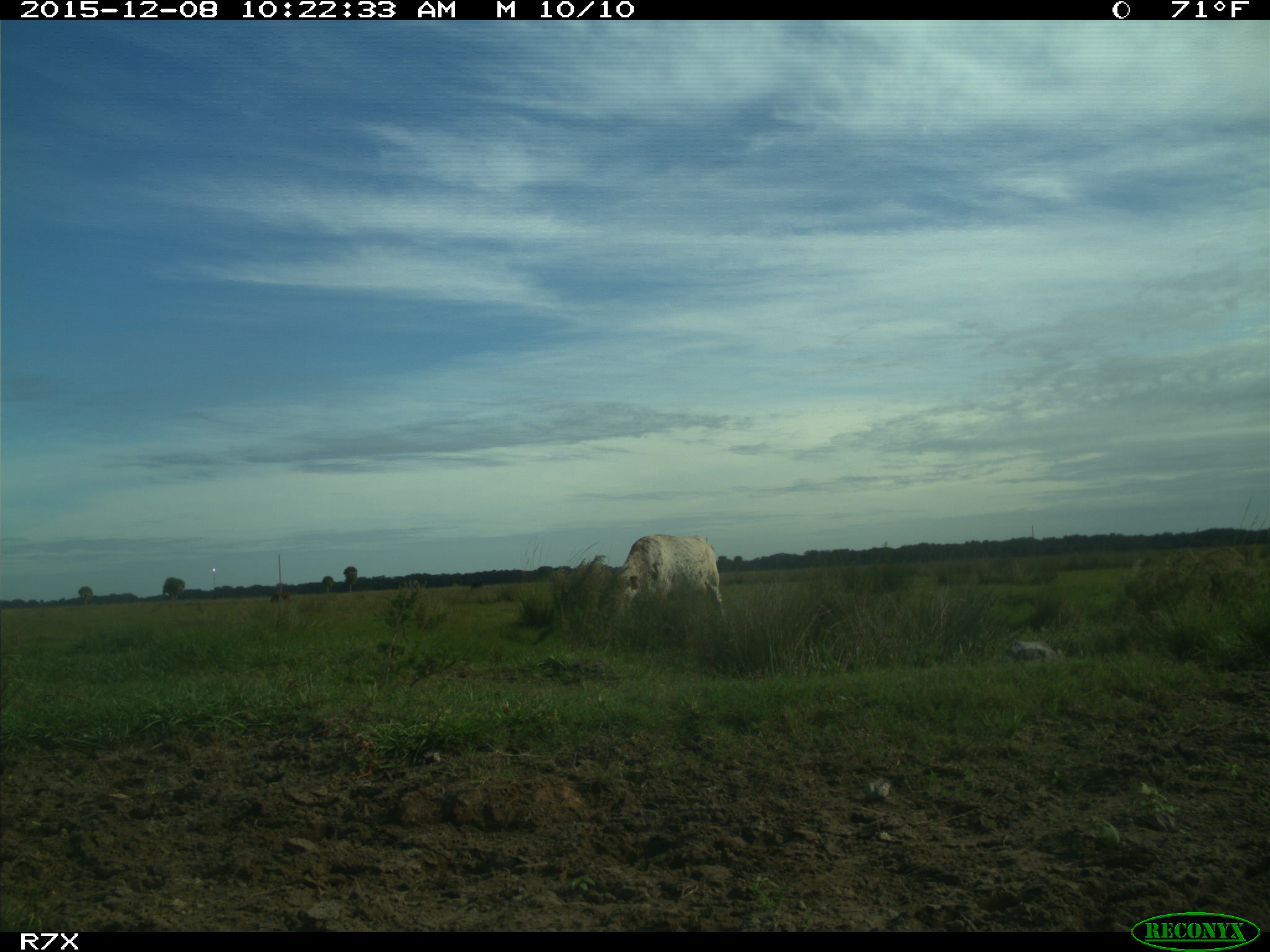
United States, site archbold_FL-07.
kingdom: Animalia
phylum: Chordata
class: Mammalia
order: Artiodactyla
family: Bovidae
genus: Bos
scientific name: Bos taurus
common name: domestic cow